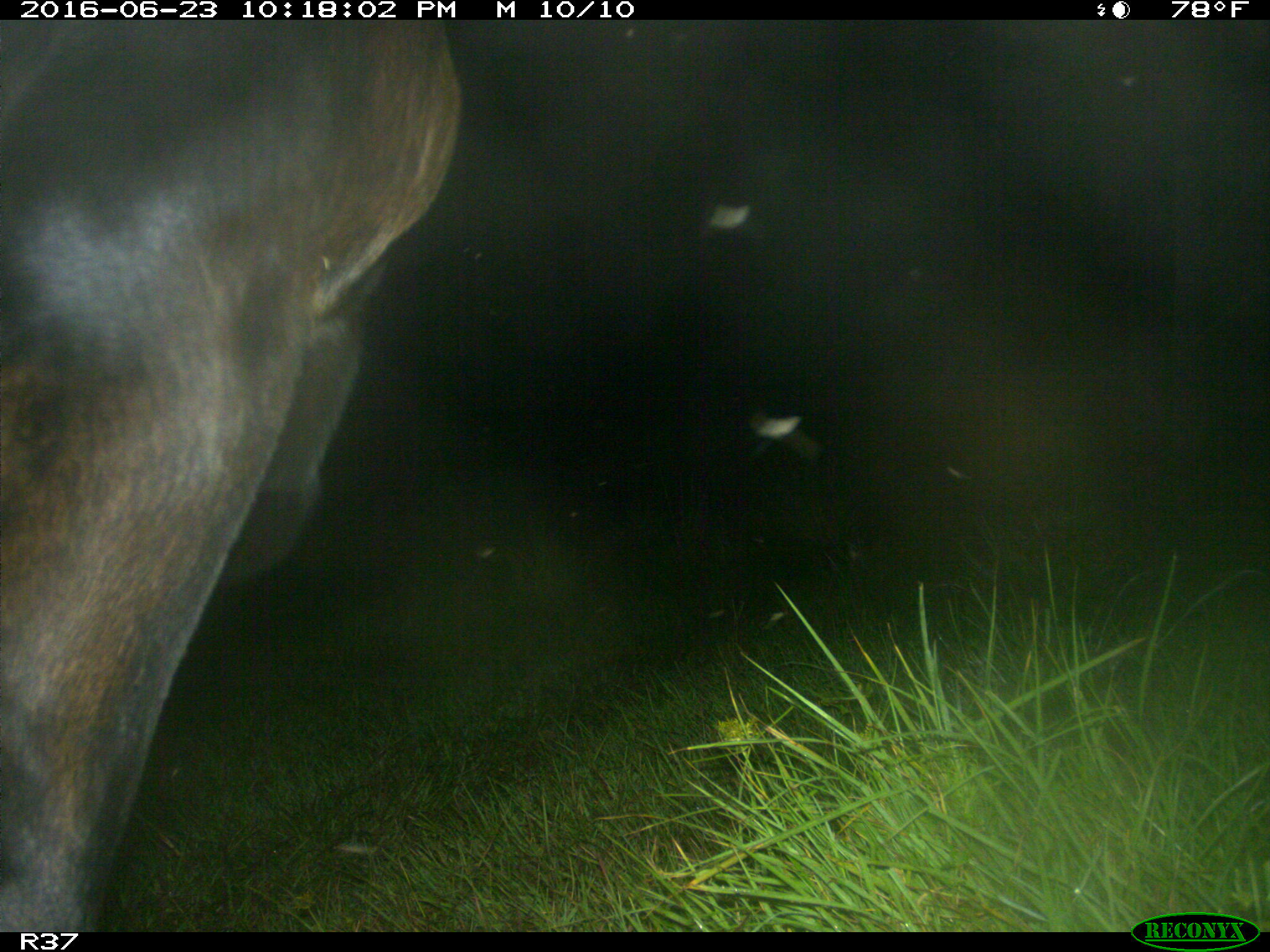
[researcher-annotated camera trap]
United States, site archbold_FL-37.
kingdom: Animalia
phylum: Chordata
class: Mammalia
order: Artiodactyla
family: Bovidae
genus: Bos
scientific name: Bos taurus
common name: domestic cow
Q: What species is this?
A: Bos taurus (domestic cow).